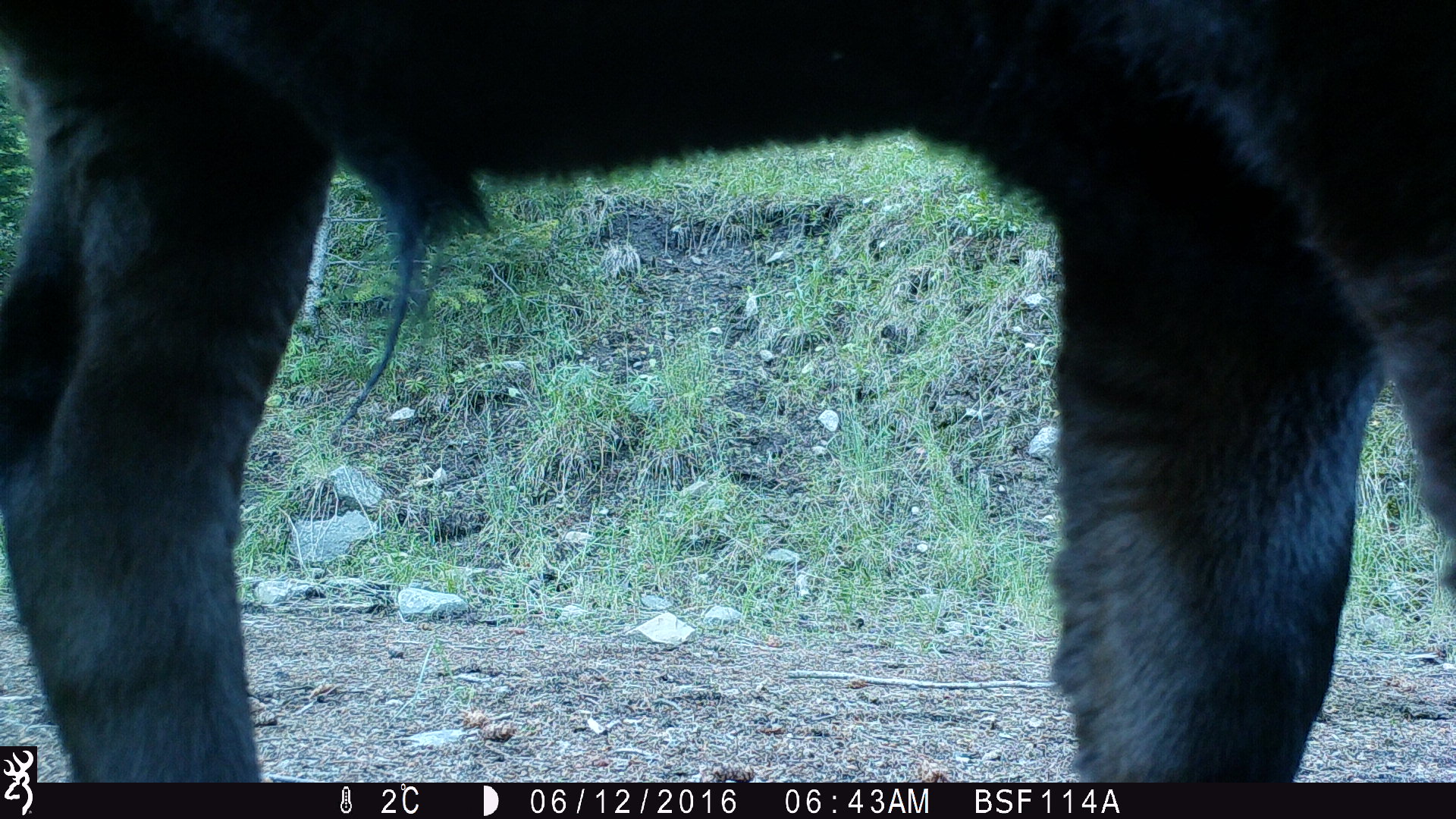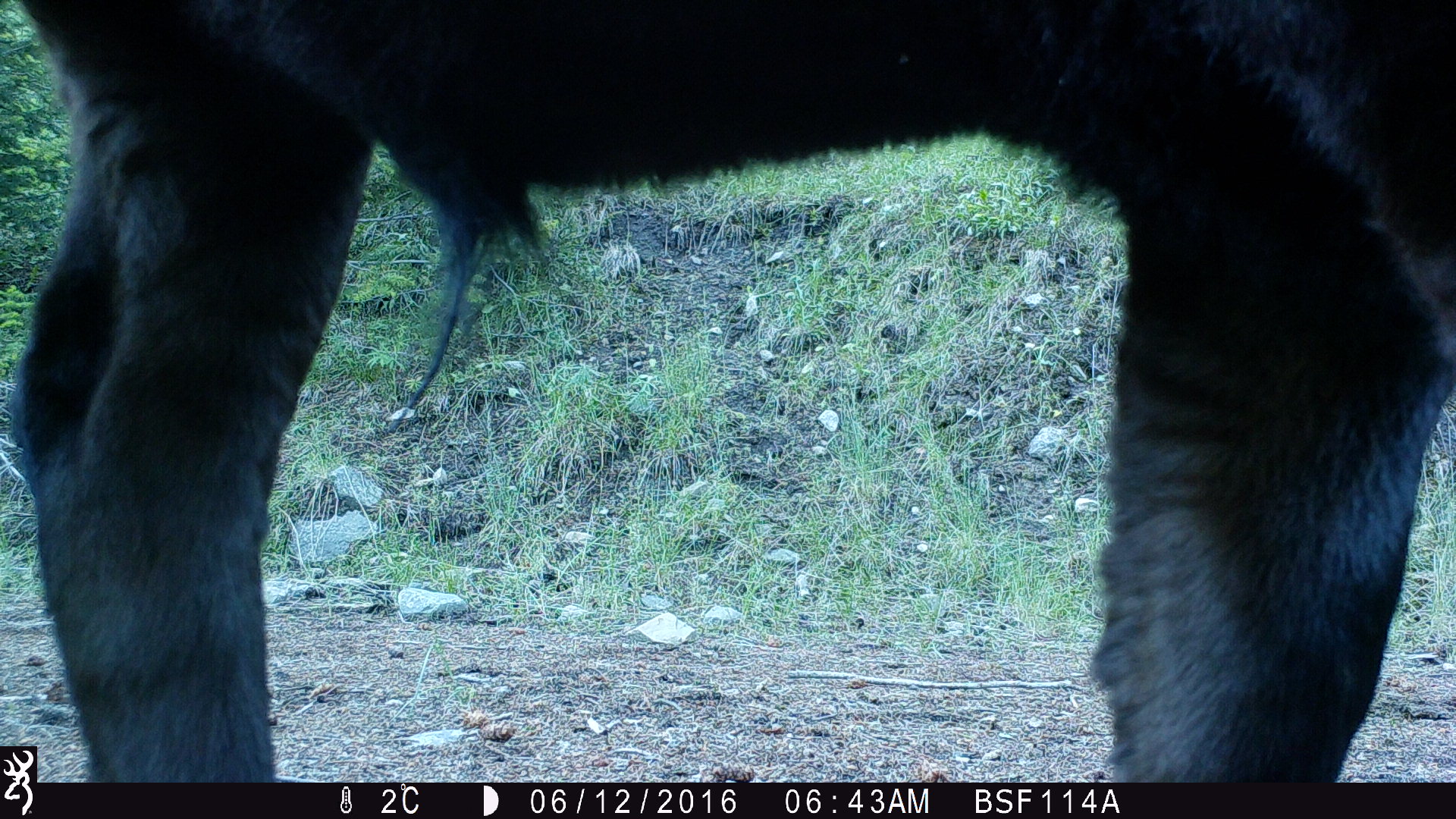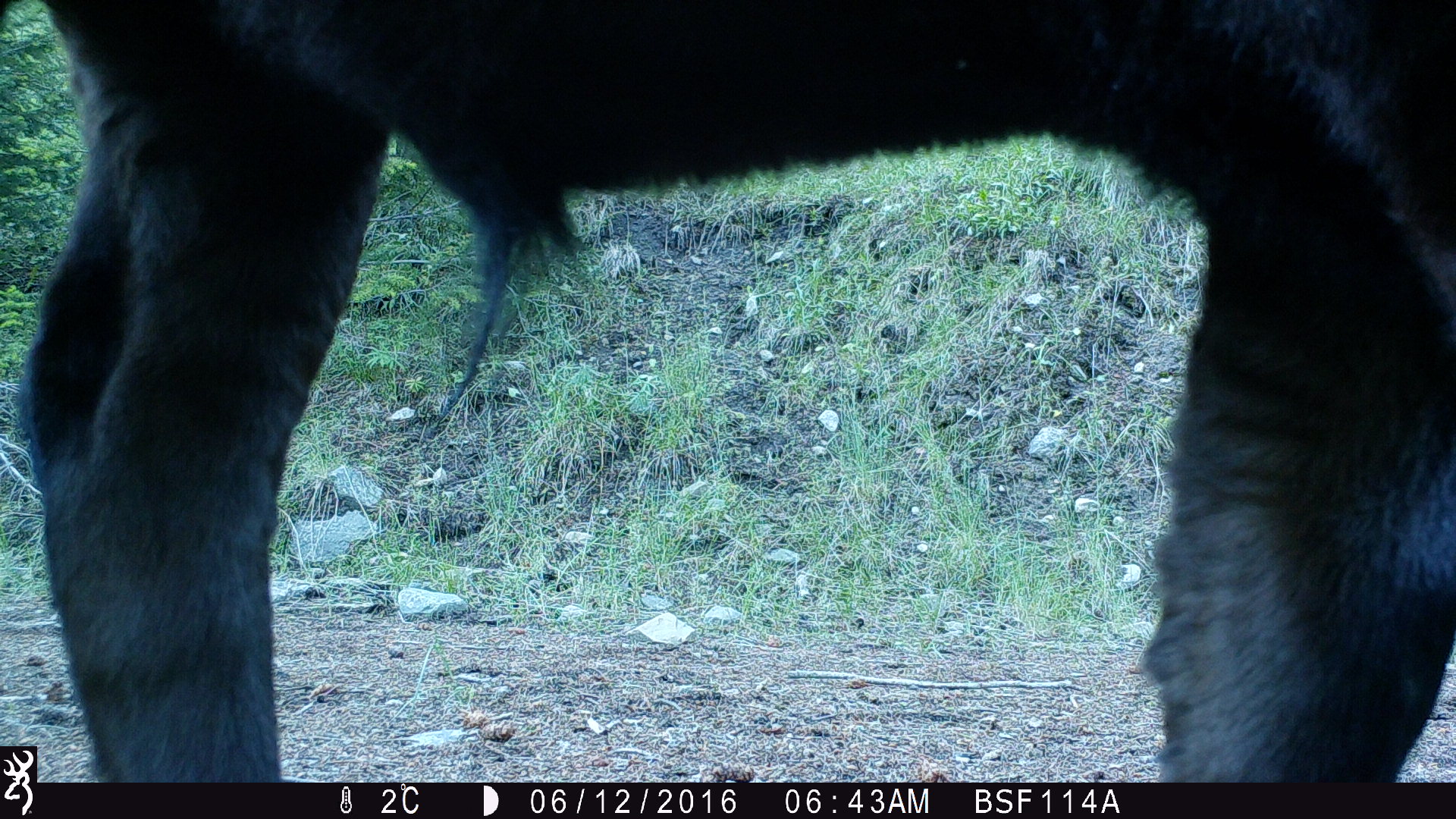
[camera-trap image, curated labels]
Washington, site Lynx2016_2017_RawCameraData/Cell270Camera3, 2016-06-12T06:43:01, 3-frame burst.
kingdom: Animalia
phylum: Chordata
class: Mammalia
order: Artiodactyla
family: Bovidae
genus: Bos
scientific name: Bos taurus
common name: domestic cattle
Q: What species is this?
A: Domestic cattle (Bos taurus).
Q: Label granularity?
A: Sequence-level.